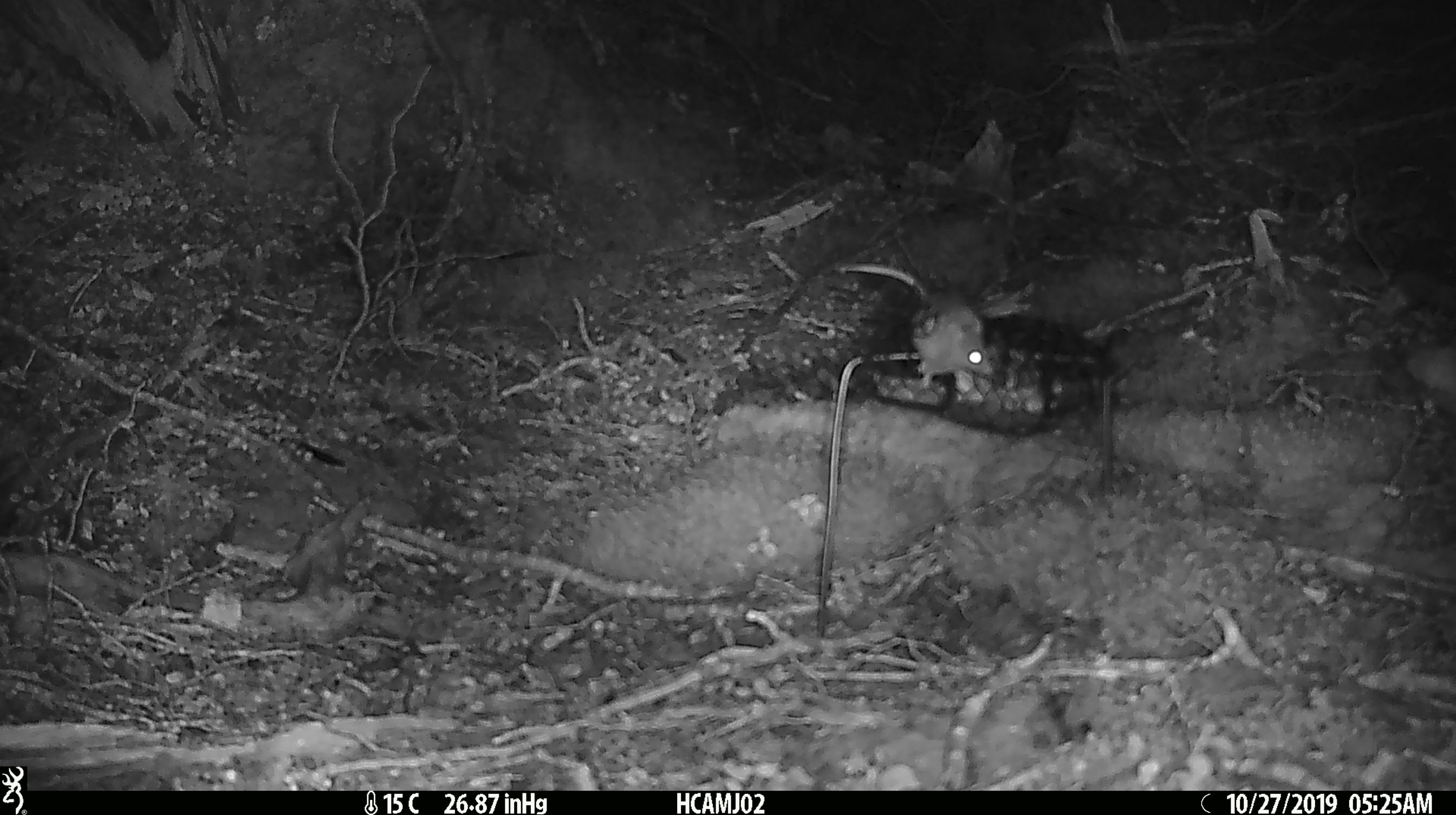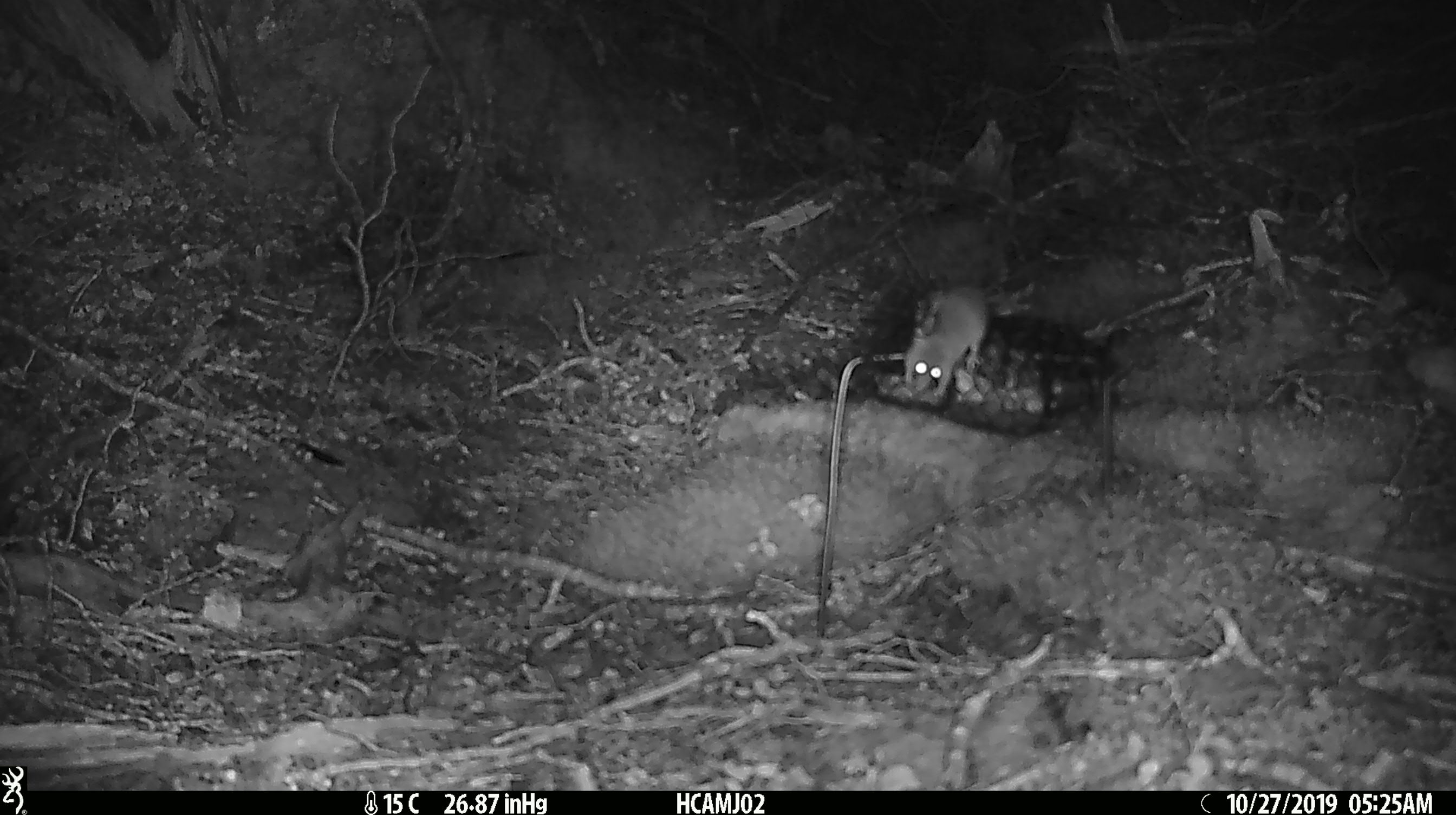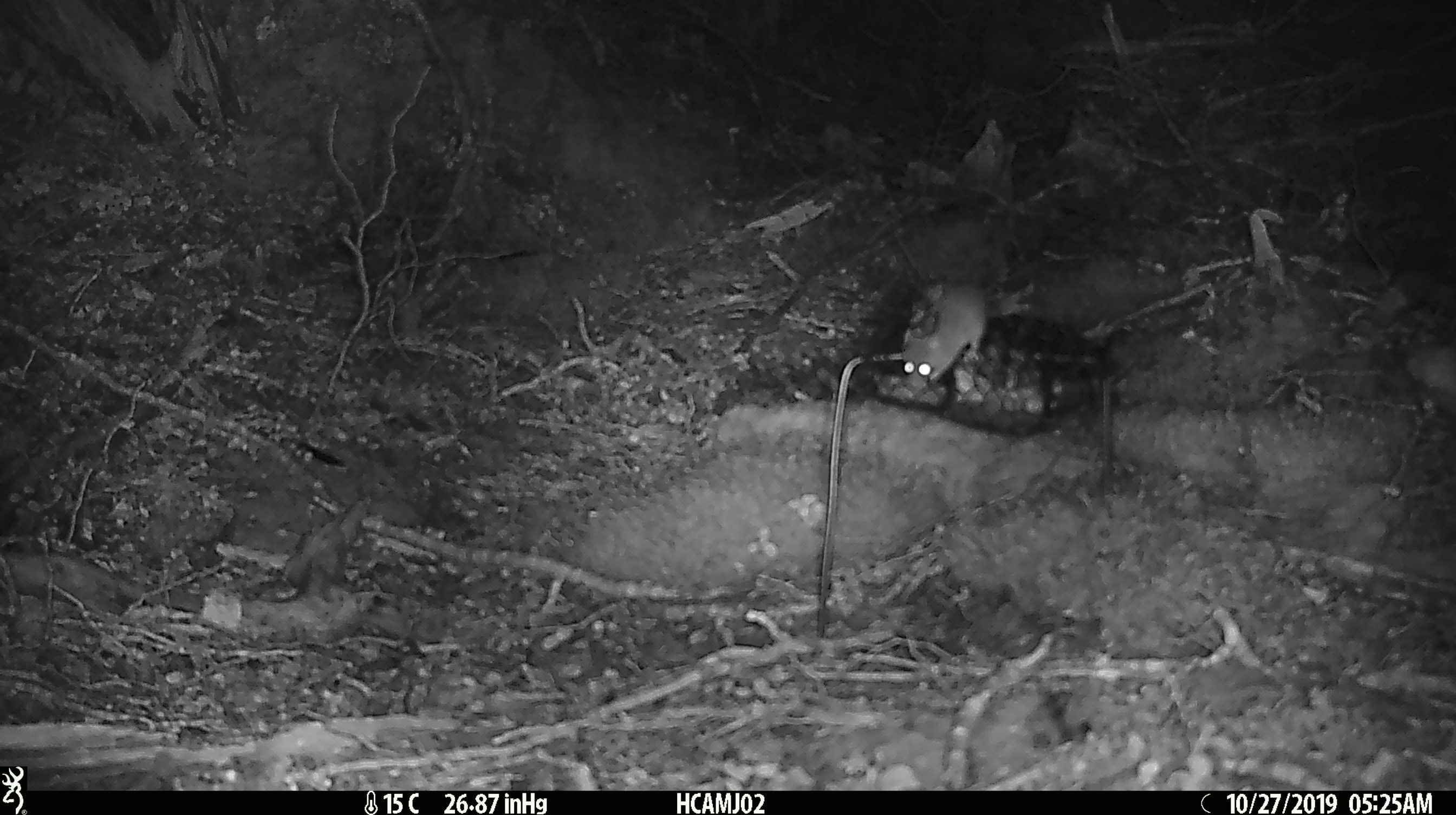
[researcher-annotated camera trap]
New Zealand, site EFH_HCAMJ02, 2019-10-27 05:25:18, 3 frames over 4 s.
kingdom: Animalia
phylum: Chordata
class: Mammalia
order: Rodentia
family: Muridae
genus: Mus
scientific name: Mus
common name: mouse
Mouse (Mus).